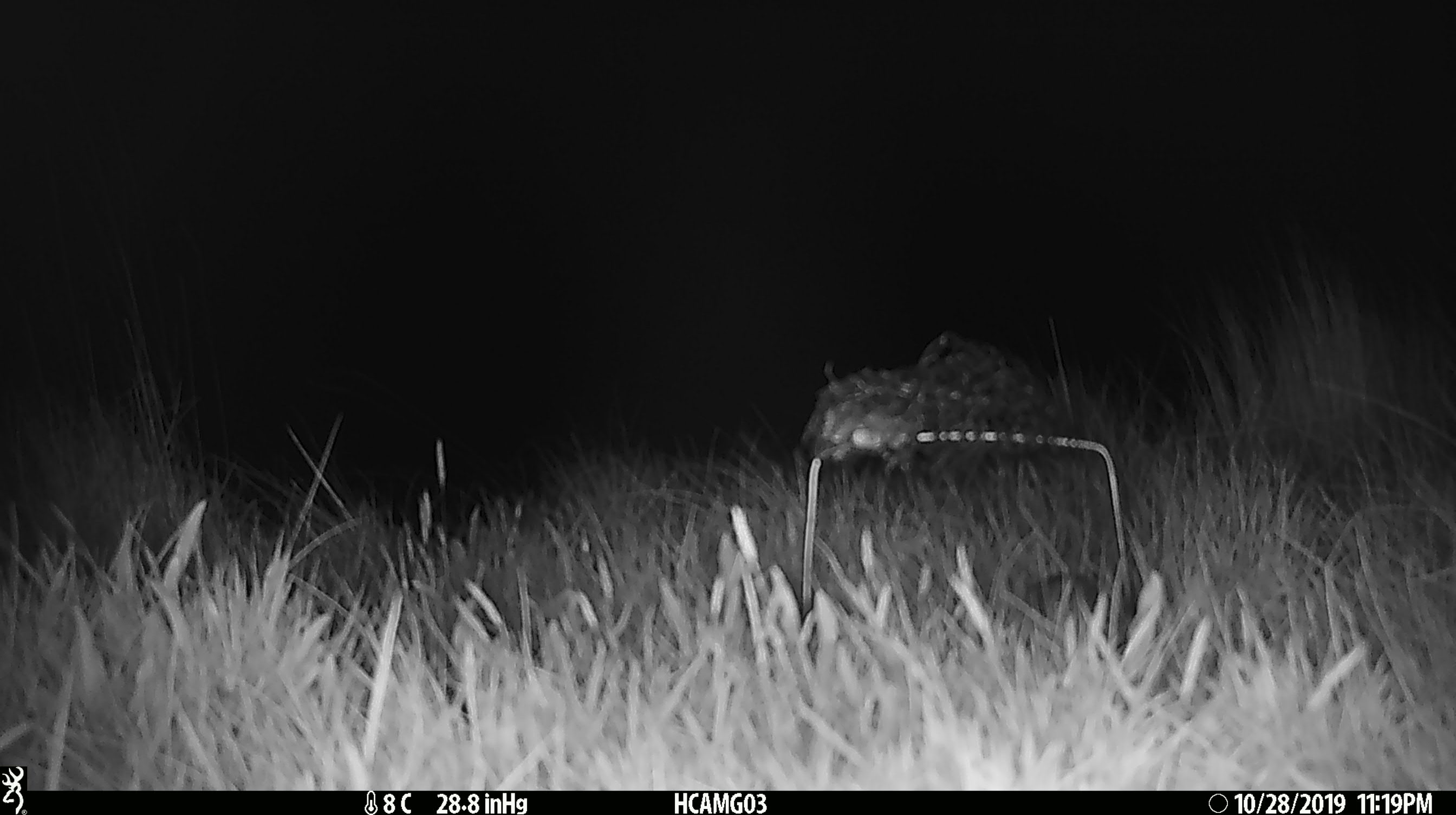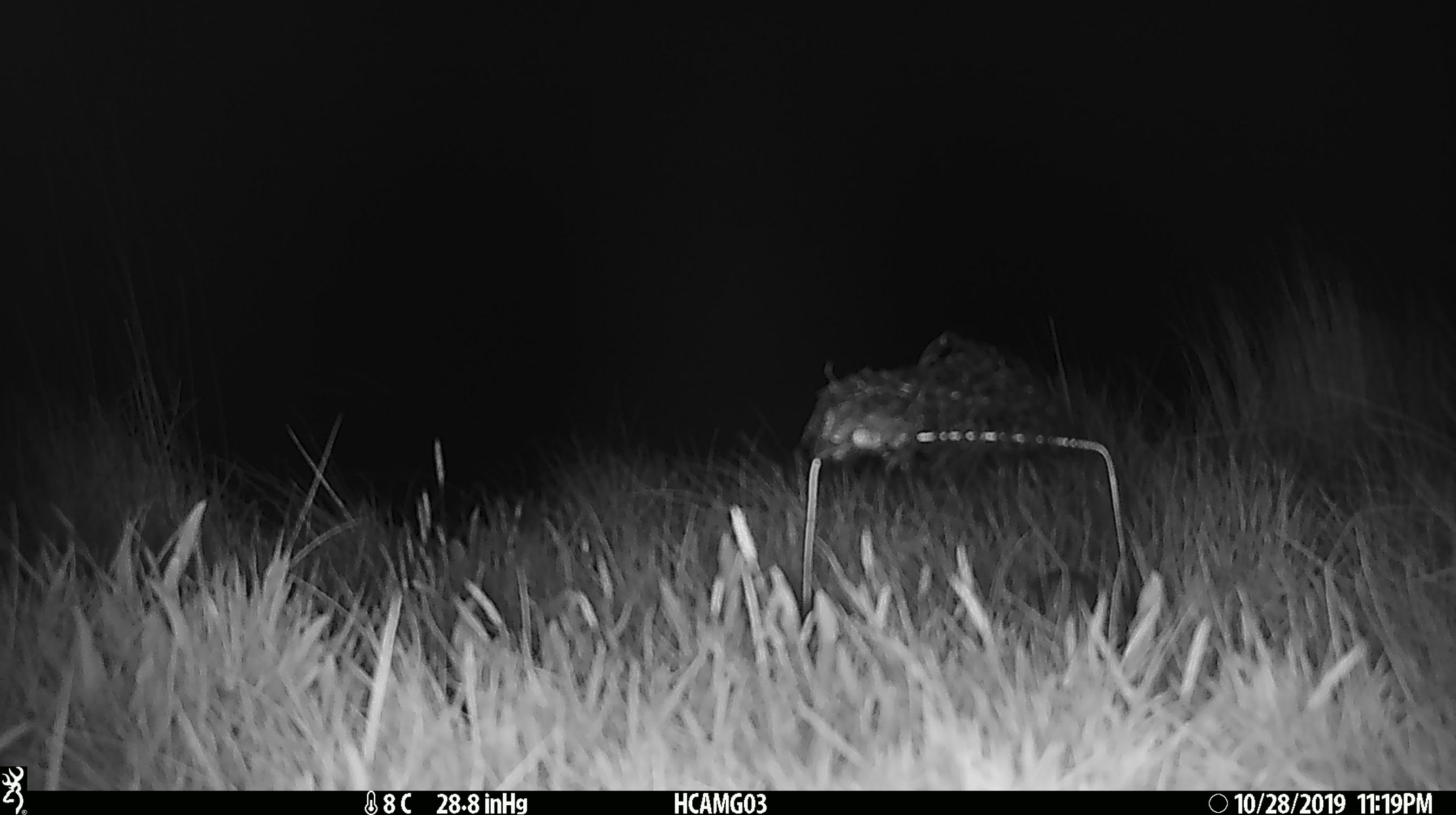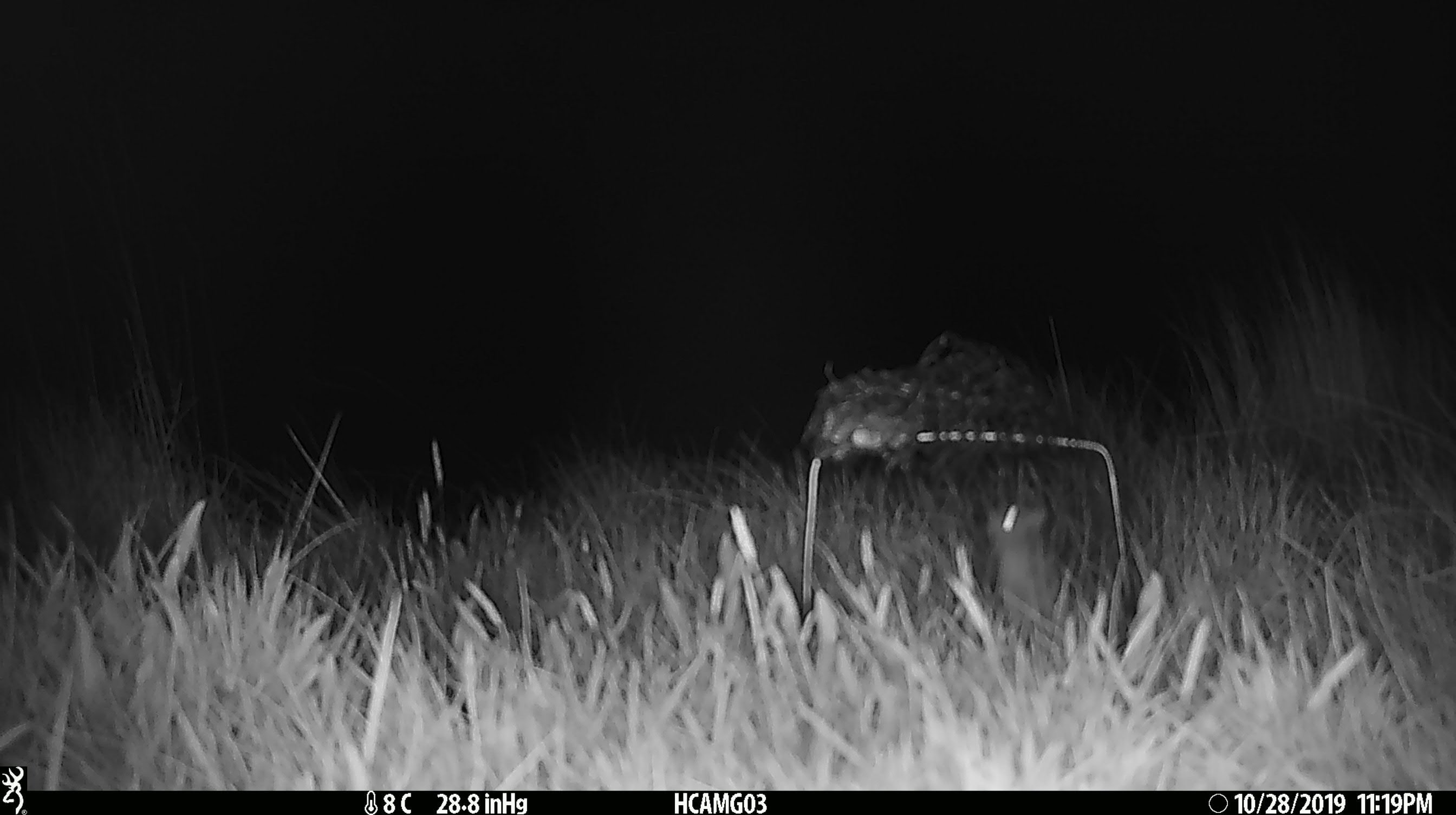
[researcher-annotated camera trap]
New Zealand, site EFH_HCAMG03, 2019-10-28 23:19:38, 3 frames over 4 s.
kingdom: Animalia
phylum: Chordata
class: Mammalia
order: Rodentia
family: Muridae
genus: Mus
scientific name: Mus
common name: mouse